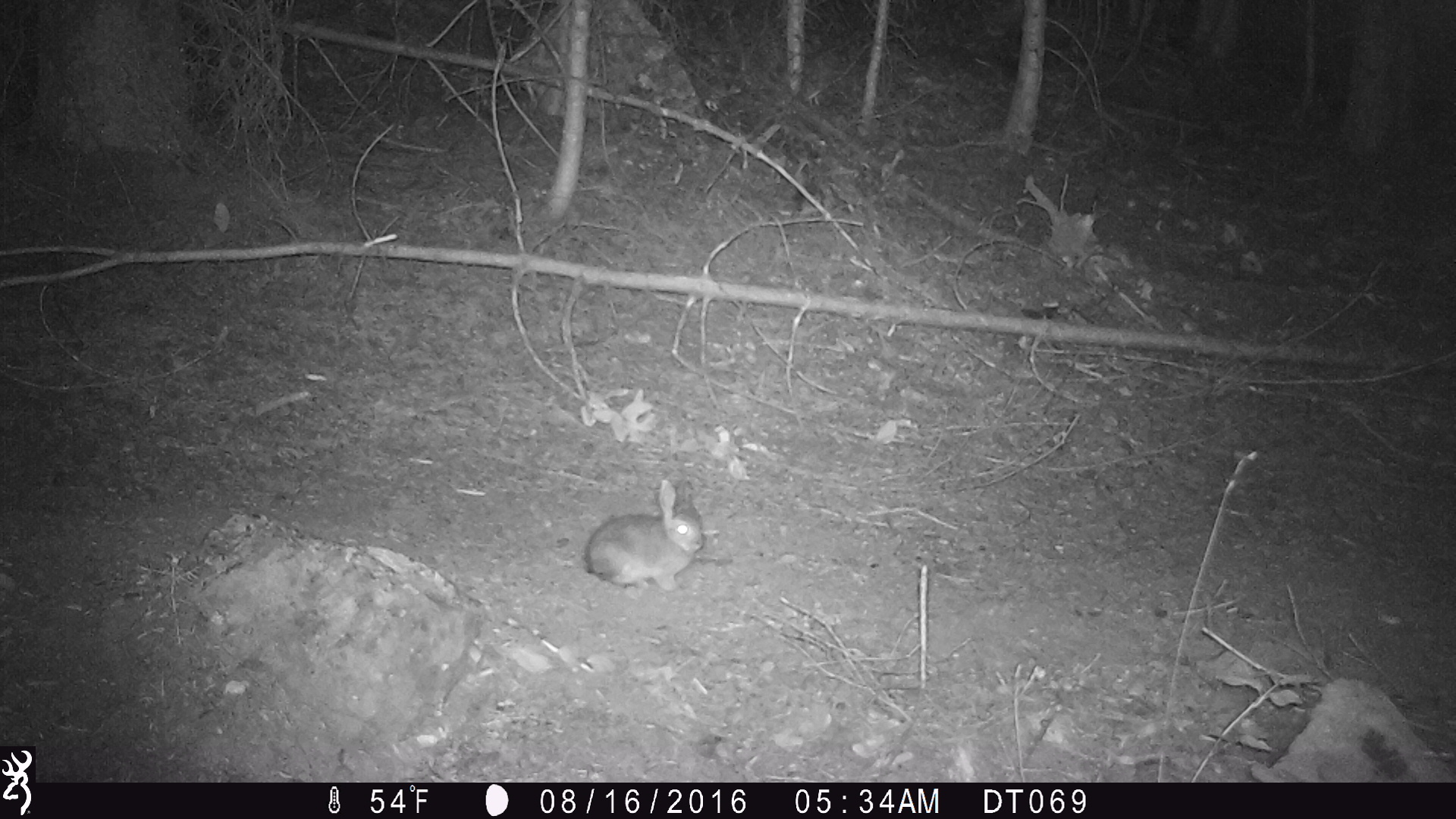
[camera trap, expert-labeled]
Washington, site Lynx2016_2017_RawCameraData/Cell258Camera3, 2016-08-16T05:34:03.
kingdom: Animalia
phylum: Chordata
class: Mammalia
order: Lagomorpha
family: Leporidae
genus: Lepus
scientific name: Lepus americanus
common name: snowshoe hare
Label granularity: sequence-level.